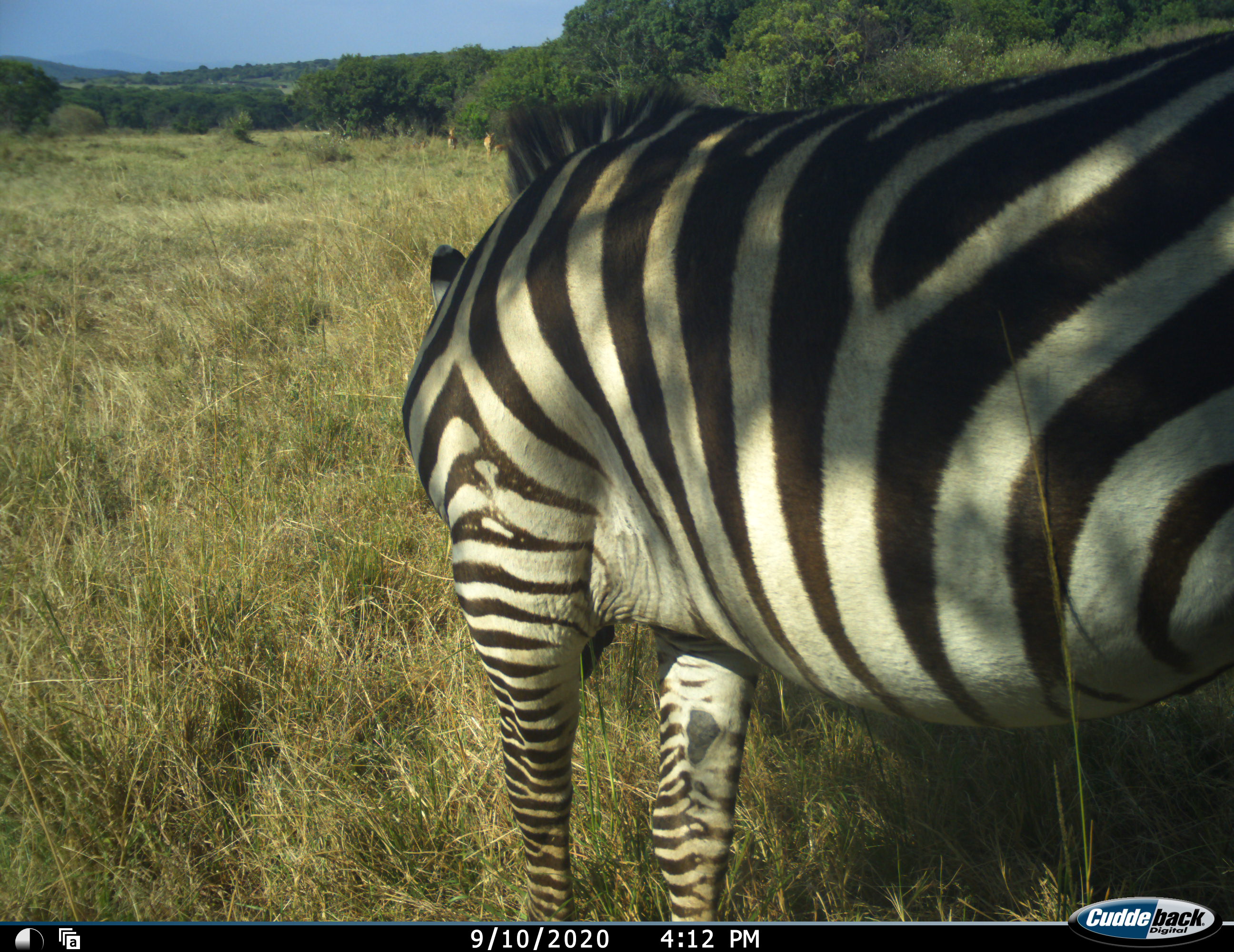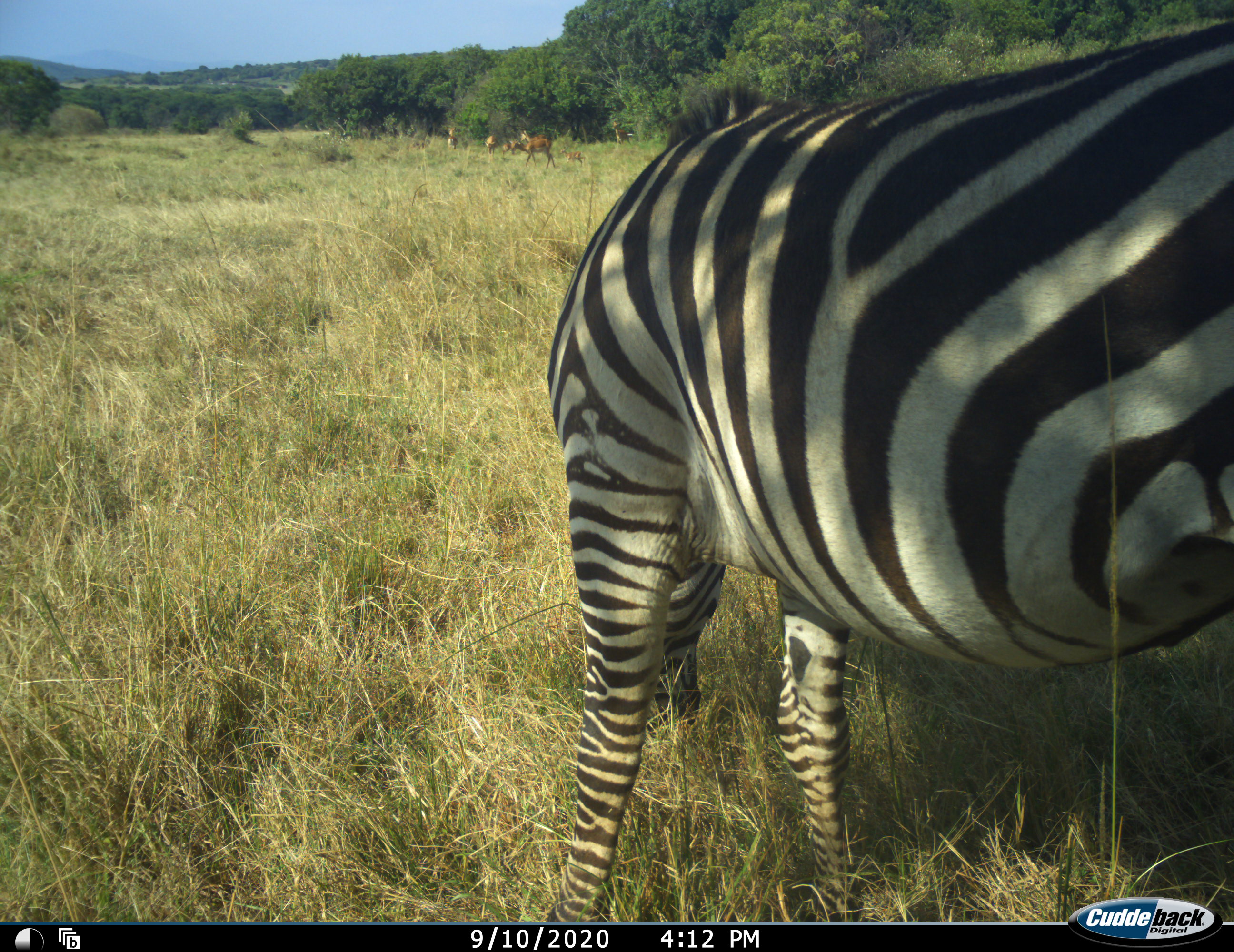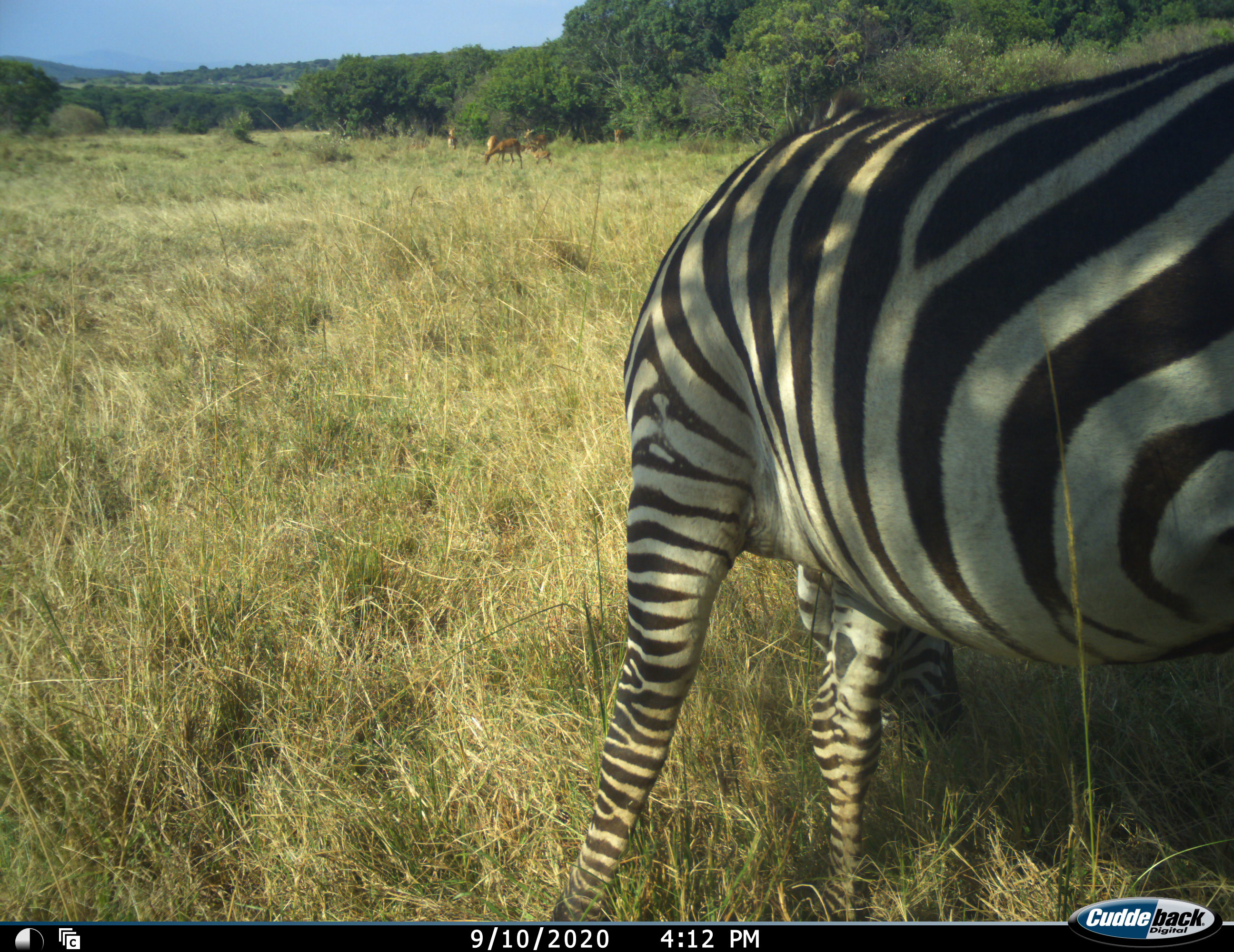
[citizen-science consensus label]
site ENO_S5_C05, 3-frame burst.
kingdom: Animalia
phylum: Chordata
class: Mammalia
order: Artiodactyla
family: Bovidae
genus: Aepyceros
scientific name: Aepyceros melampus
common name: impala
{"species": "impala (Aepyceros melampus)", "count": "7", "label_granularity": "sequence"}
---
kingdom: Animalia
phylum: Chordata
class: Mammalia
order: Perissodactyla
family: Equidae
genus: Equus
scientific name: Equus quagga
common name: plains zebra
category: zebraplains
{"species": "zebraplains (plains zebra) (Equus quagga)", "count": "1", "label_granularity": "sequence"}